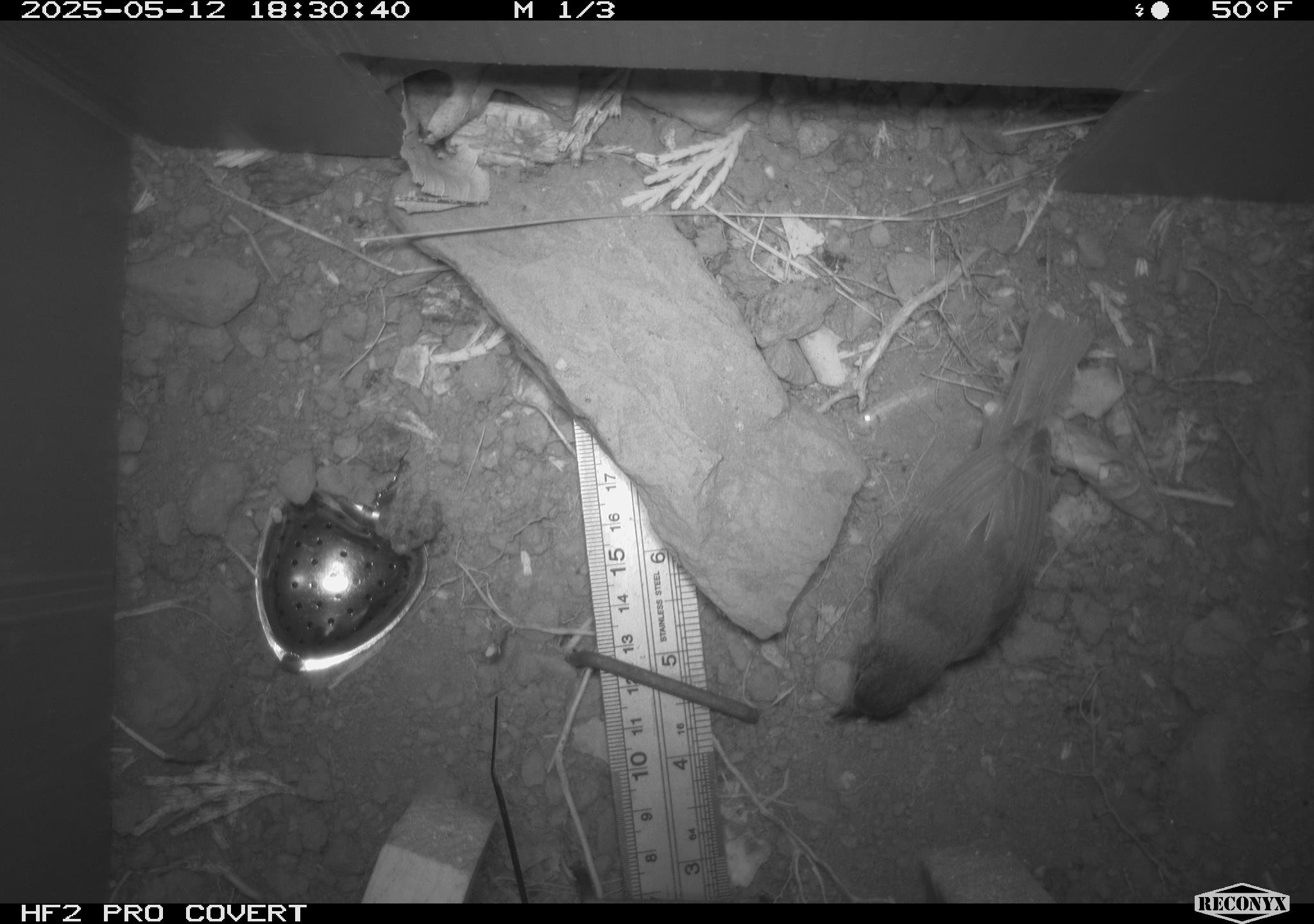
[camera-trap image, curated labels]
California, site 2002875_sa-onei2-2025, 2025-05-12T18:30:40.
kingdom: Animalia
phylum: Chordata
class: Aves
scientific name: Aves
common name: bird